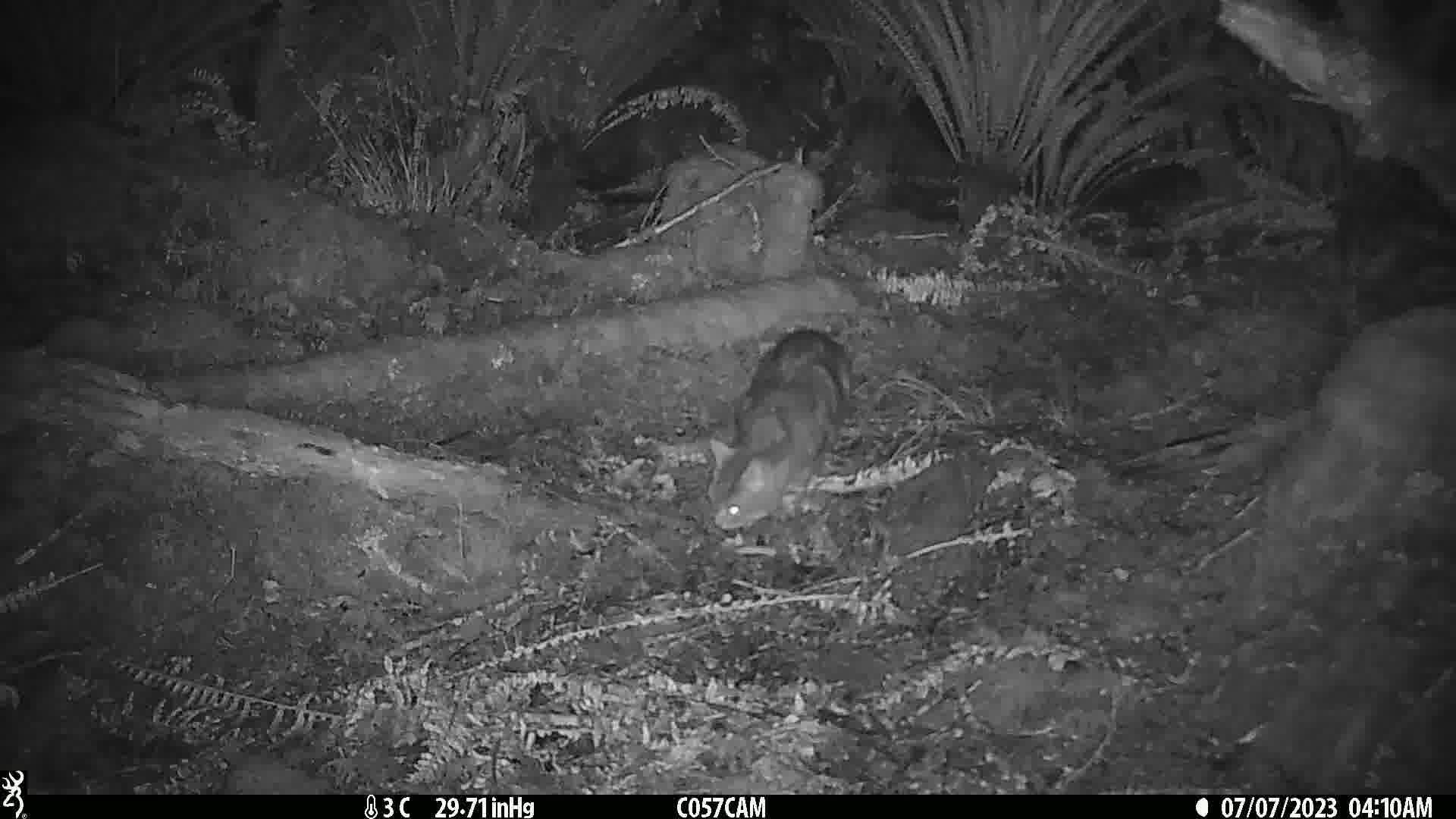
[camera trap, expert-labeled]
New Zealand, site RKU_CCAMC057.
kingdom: Animalia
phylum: Chordata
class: Mammalia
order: Carnivora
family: Felidae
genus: Felis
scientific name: Felis catus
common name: domestic cat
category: cat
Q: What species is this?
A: Cat (domestic cat) (Felis catus).